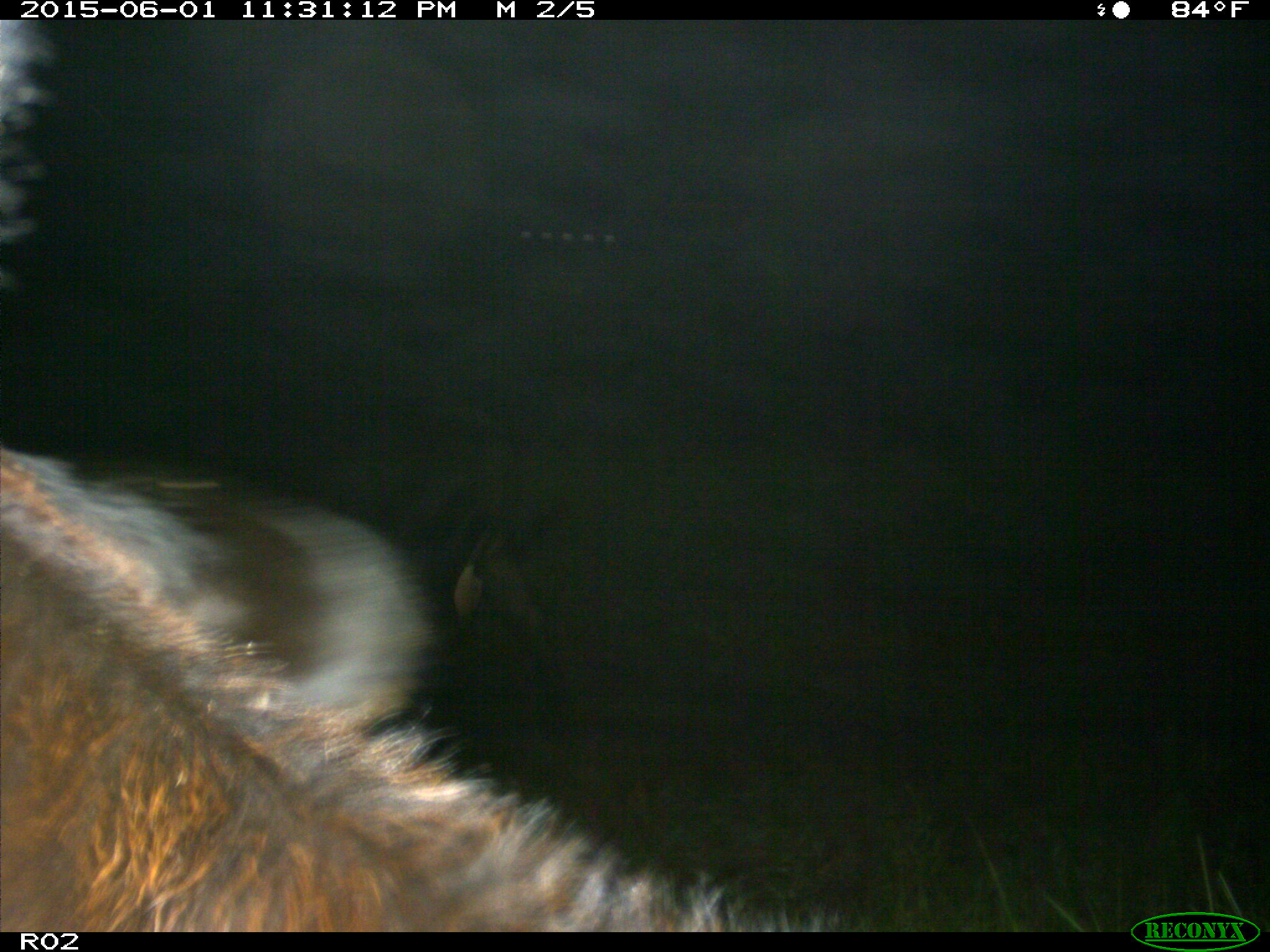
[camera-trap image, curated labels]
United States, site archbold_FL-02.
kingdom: Animalia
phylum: Chordata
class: Mammalia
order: Artiodactyla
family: Bovidae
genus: Bos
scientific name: Bos taurus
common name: domestic cow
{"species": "Bos taurus (domestic cow)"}